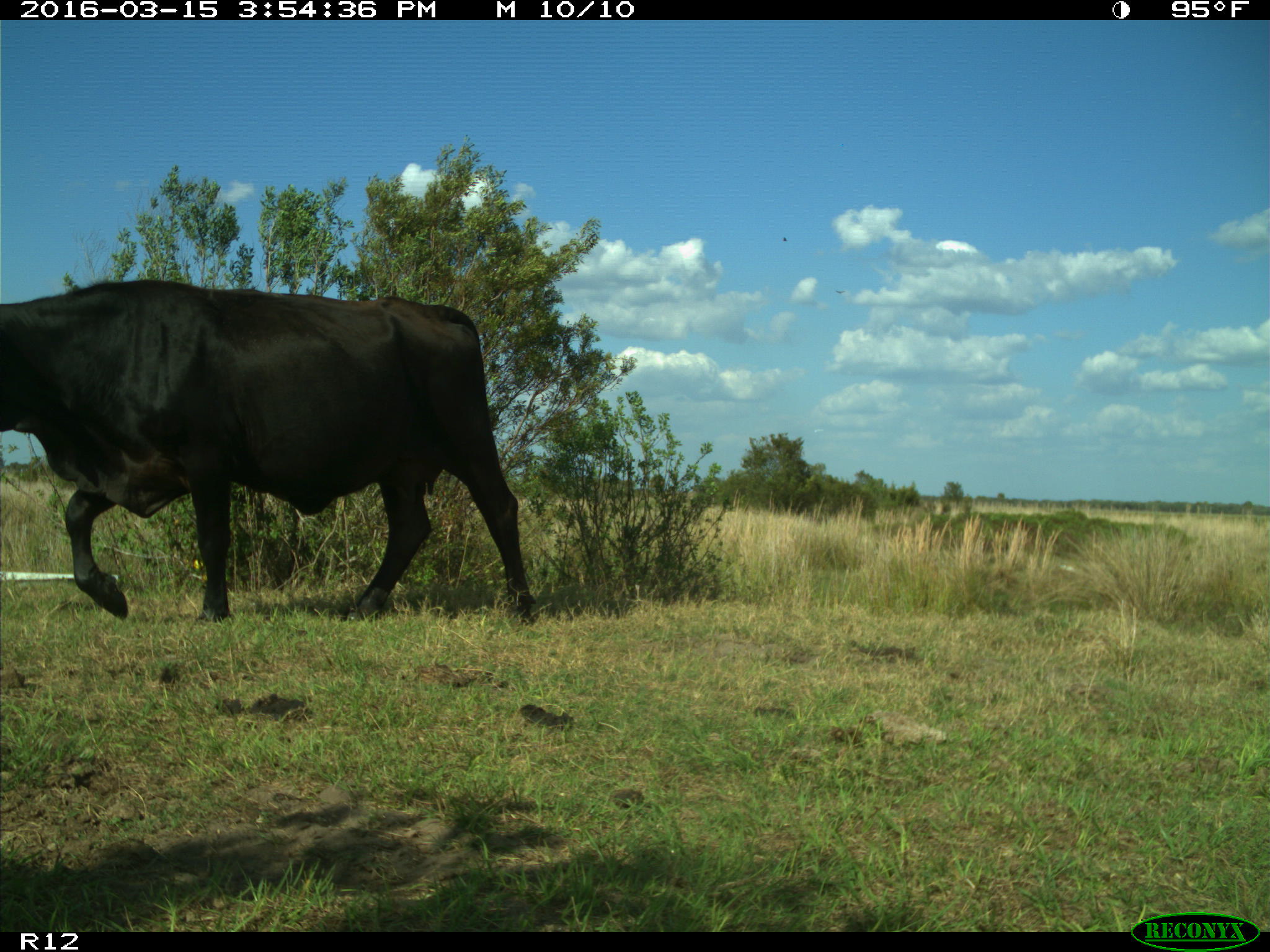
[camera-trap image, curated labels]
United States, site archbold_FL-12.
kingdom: Animalia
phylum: Chordata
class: Mammalia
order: Artiodactyla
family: Bovidae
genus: Bos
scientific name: Bos taurus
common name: domestic cow